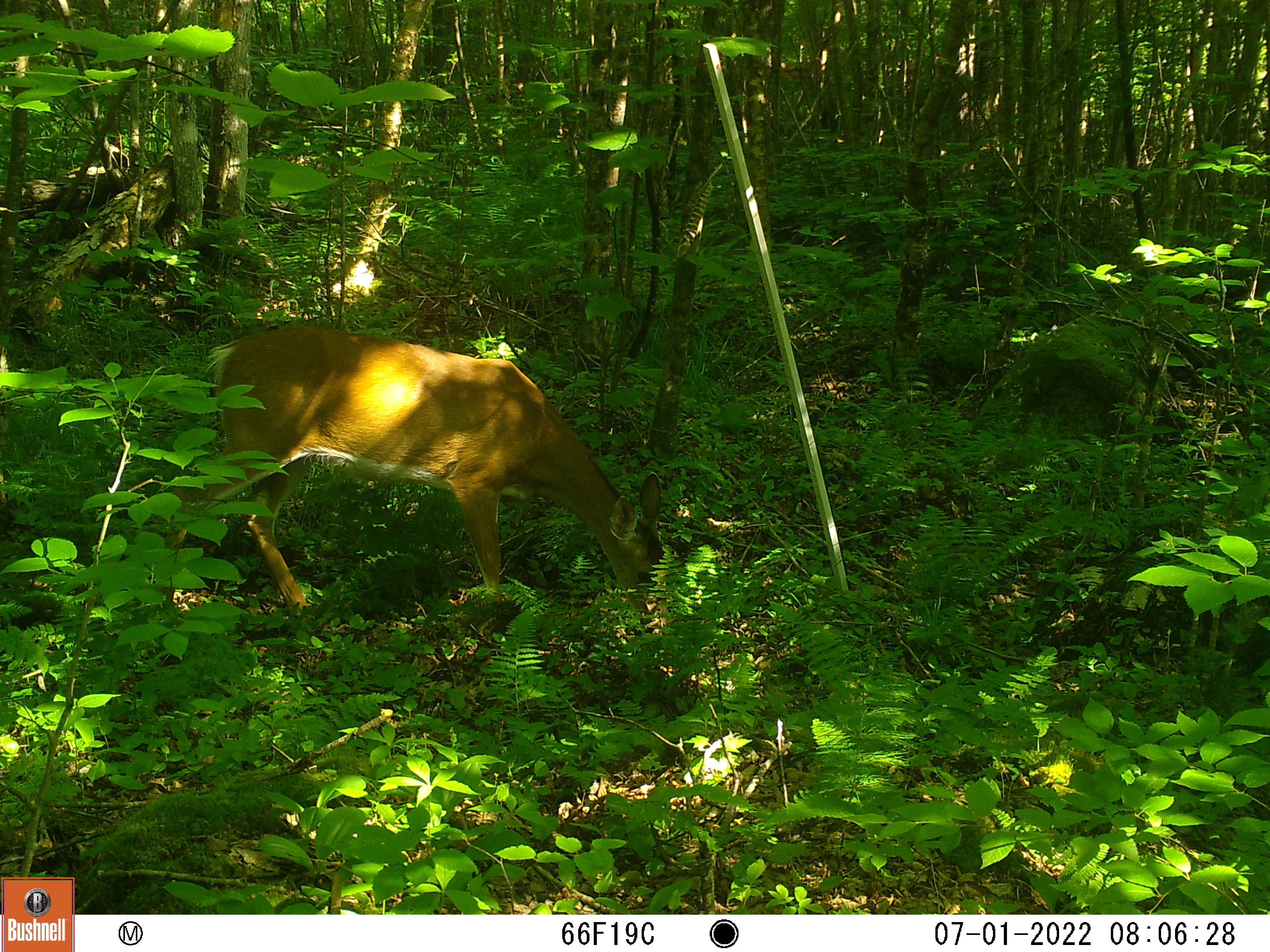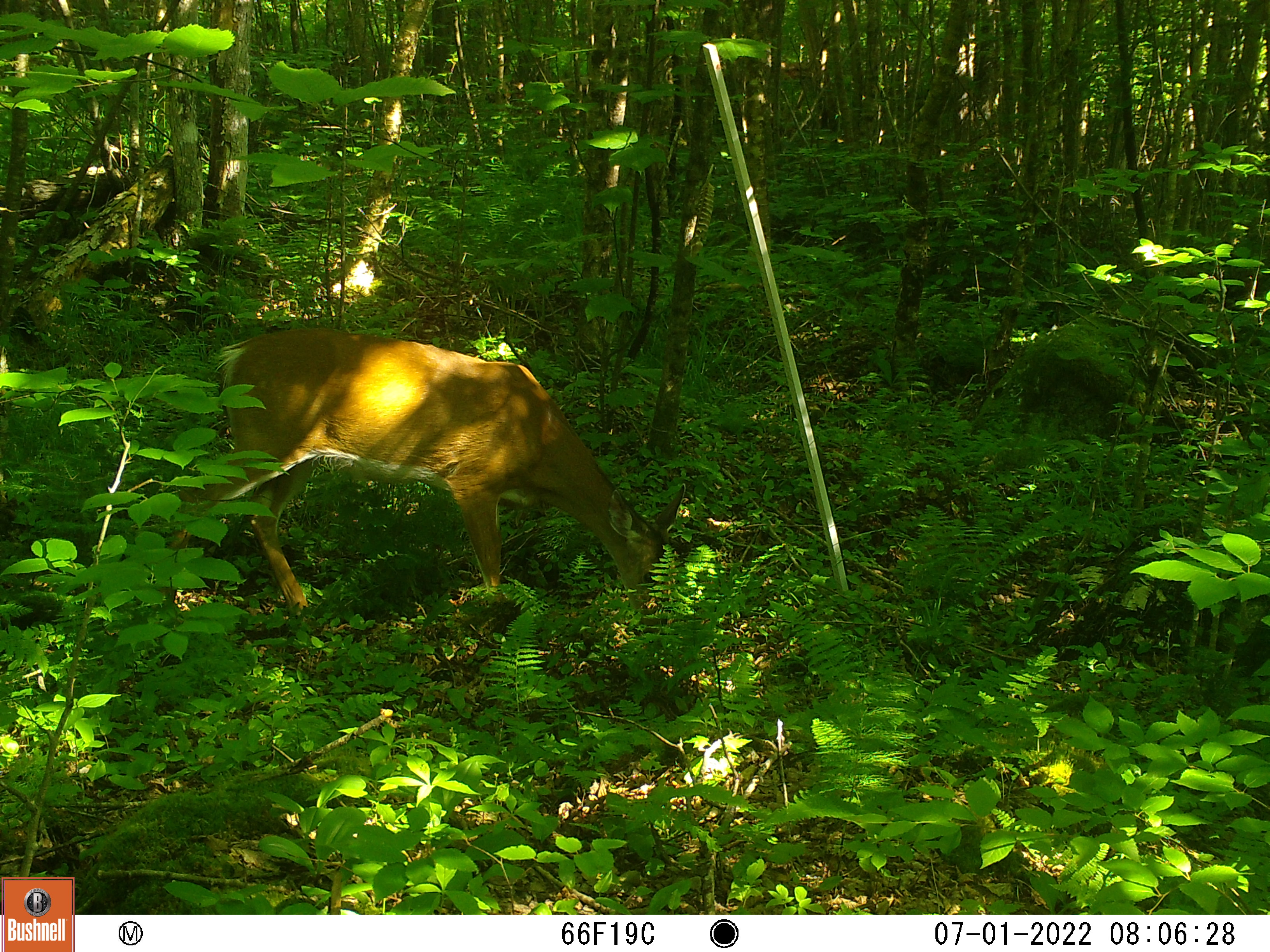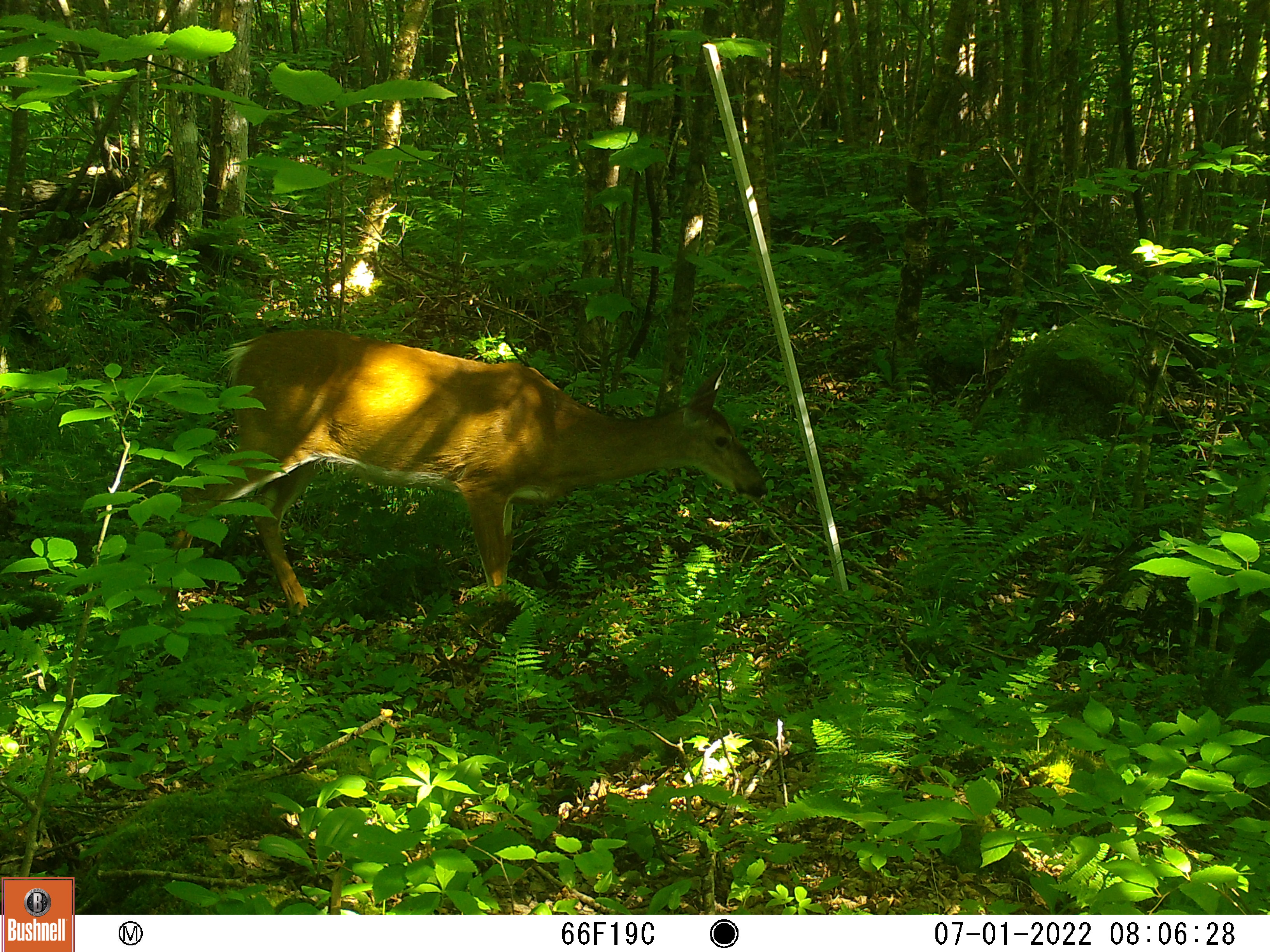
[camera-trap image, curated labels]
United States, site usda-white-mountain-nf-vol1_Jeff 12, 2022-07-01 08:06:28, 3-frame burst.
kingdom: Animalia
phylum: Chordata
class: Mammalia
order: Artiodactyla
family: Cervidae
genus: Odocoileus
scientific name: Odocoileus virginianus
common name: white-tailed deer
White-tailed deer (Odocoileus virginianus).